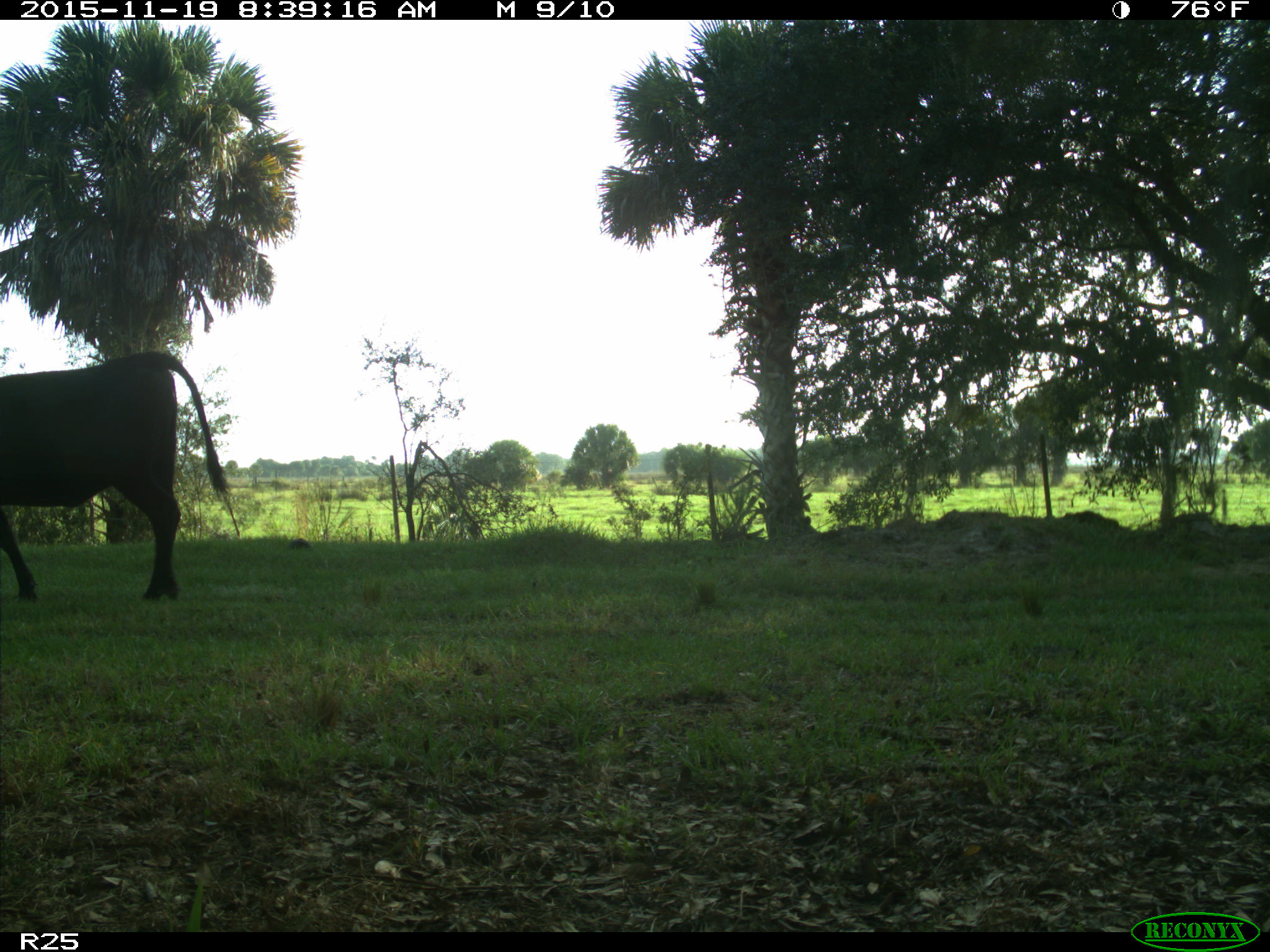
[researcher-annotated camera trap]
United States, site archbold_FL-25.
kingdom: Animalia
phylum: Chordata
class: Mammalia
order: Artiodactyla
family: Bovidae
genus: Bos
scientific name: Bos taurus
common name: domestic cow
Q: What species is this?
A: Bos taurus (domestic cow).